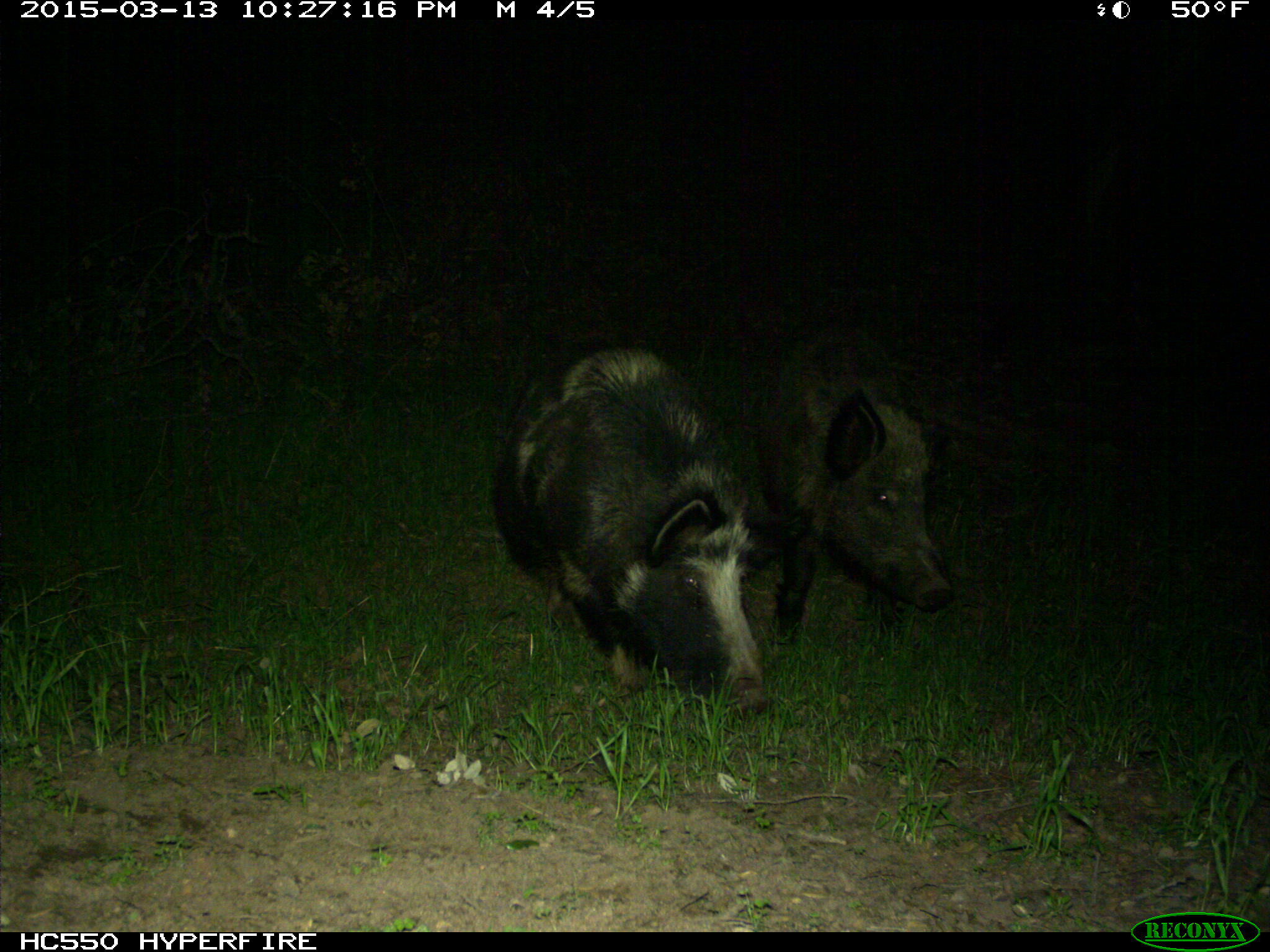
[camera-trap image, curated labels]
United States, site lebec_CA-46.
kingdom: Animalia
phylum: Chordata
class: Mammalia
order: Artiodactyla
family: Suidae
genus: Sus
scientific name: Sus scrofa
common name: wild boar